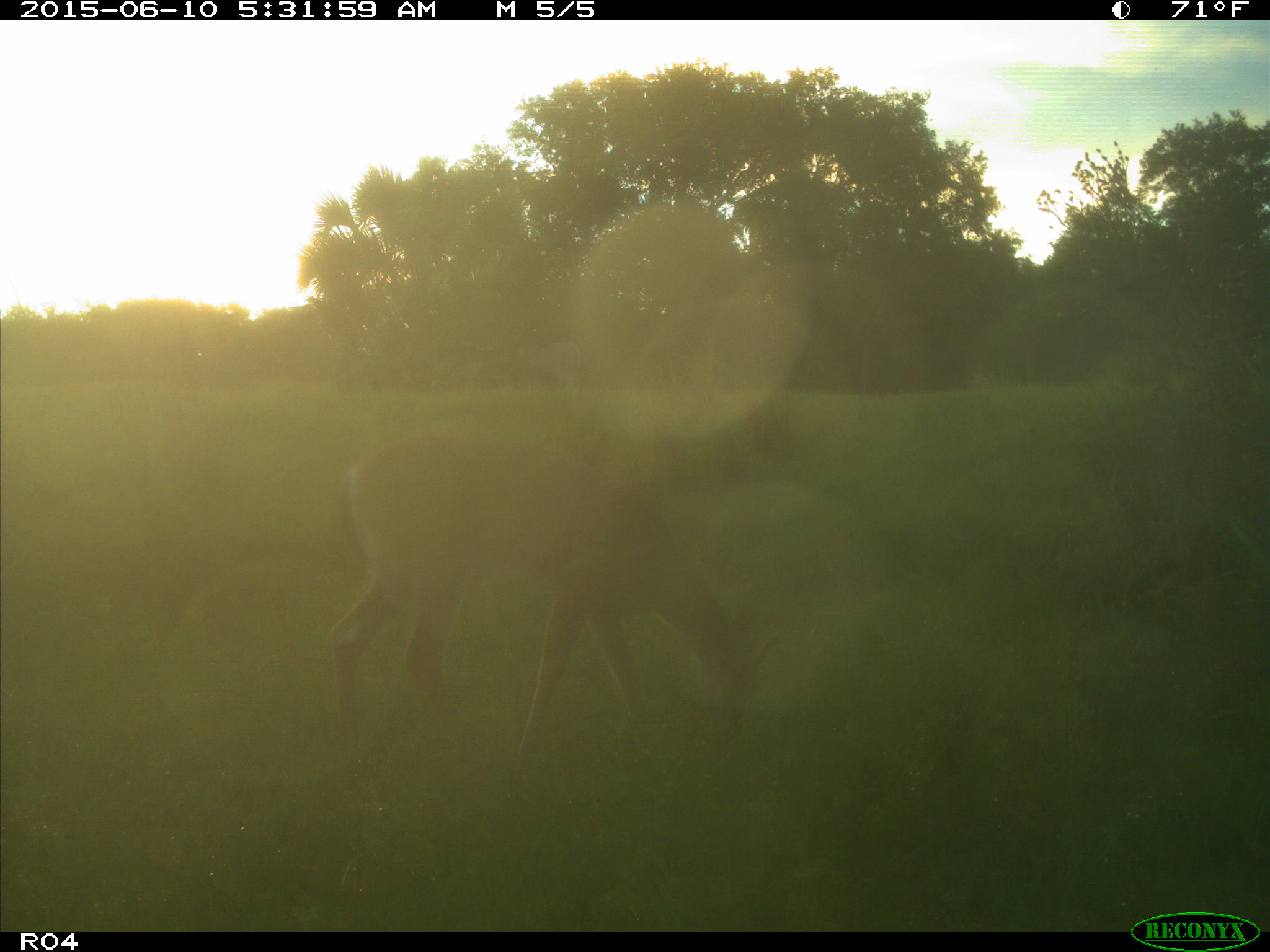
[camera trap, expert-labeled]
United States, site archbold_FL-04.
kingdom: Animalia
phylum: Chordata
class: Mammalia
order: Artiodactyla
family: Cervidae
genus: Odocoileus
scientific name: Odocoileus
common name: deer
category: unidentified deer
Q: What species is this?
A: Unidentified deer (deer) (Odocoileus).